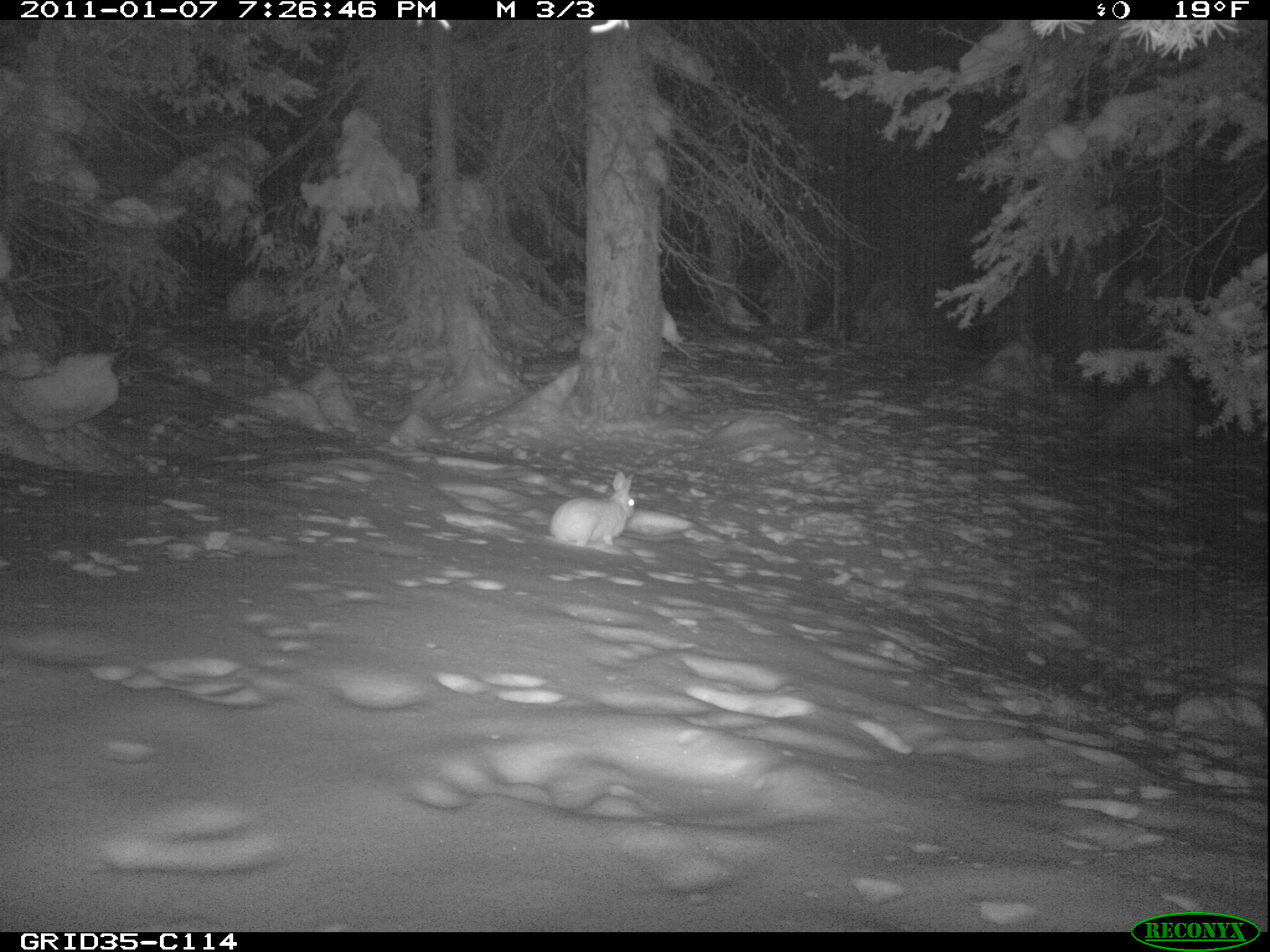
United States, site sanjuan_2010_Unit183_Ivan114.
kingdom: Animalia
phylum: Chordata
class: Mammalia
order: Lagomorpha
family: Leporidae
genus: Lepus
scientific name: Lepus americanus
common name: snowshoe hare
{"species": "Lepus americanus (snowshoe hare)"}